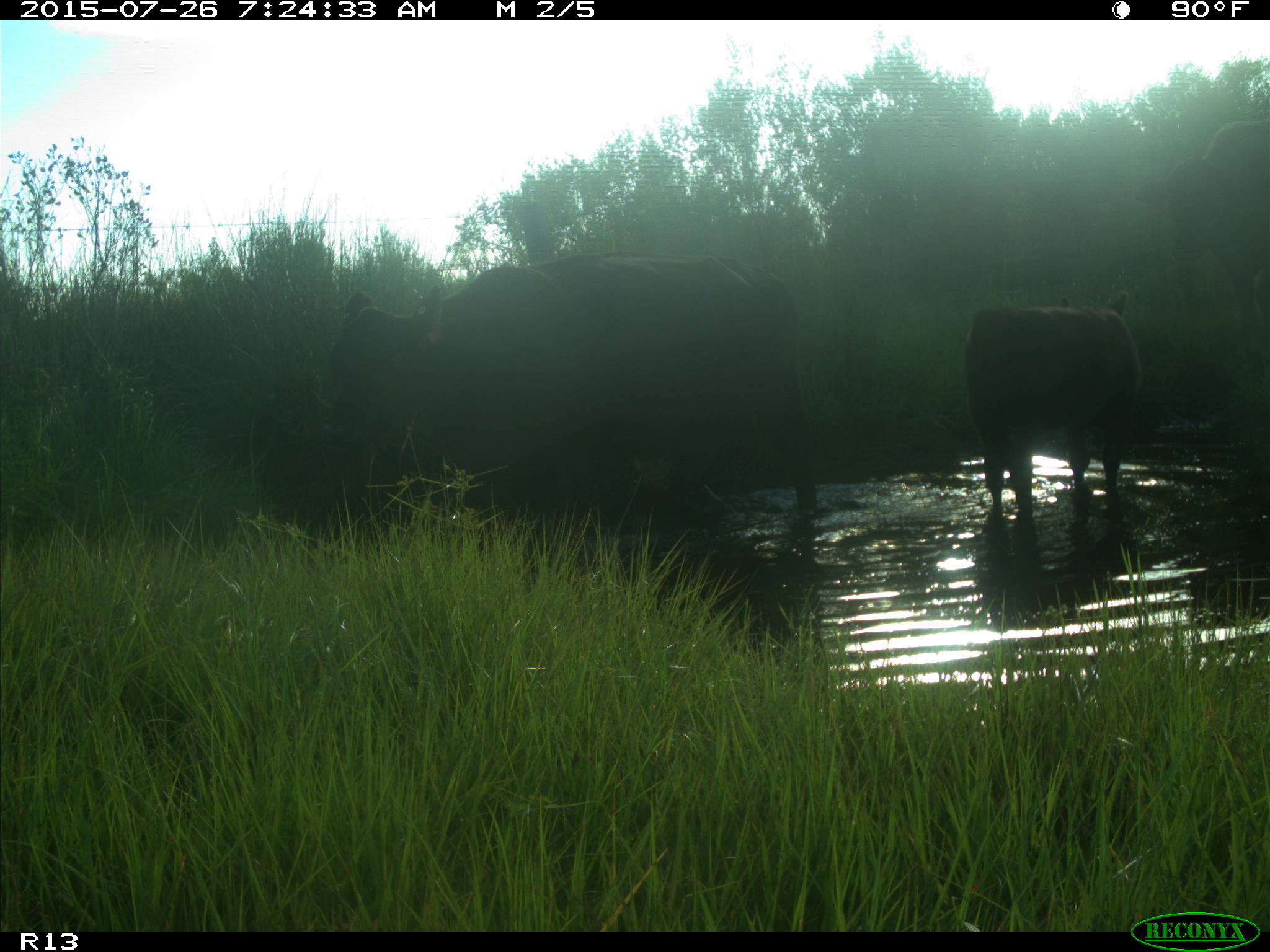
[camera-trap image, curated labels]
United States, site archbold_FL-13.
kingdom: Animalia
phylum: Chordata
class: Mammalia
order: Artiodactyla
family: Bovidae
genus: Bos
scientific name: Bos taurus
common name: domestic cow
Bos taurus (domestic cow).